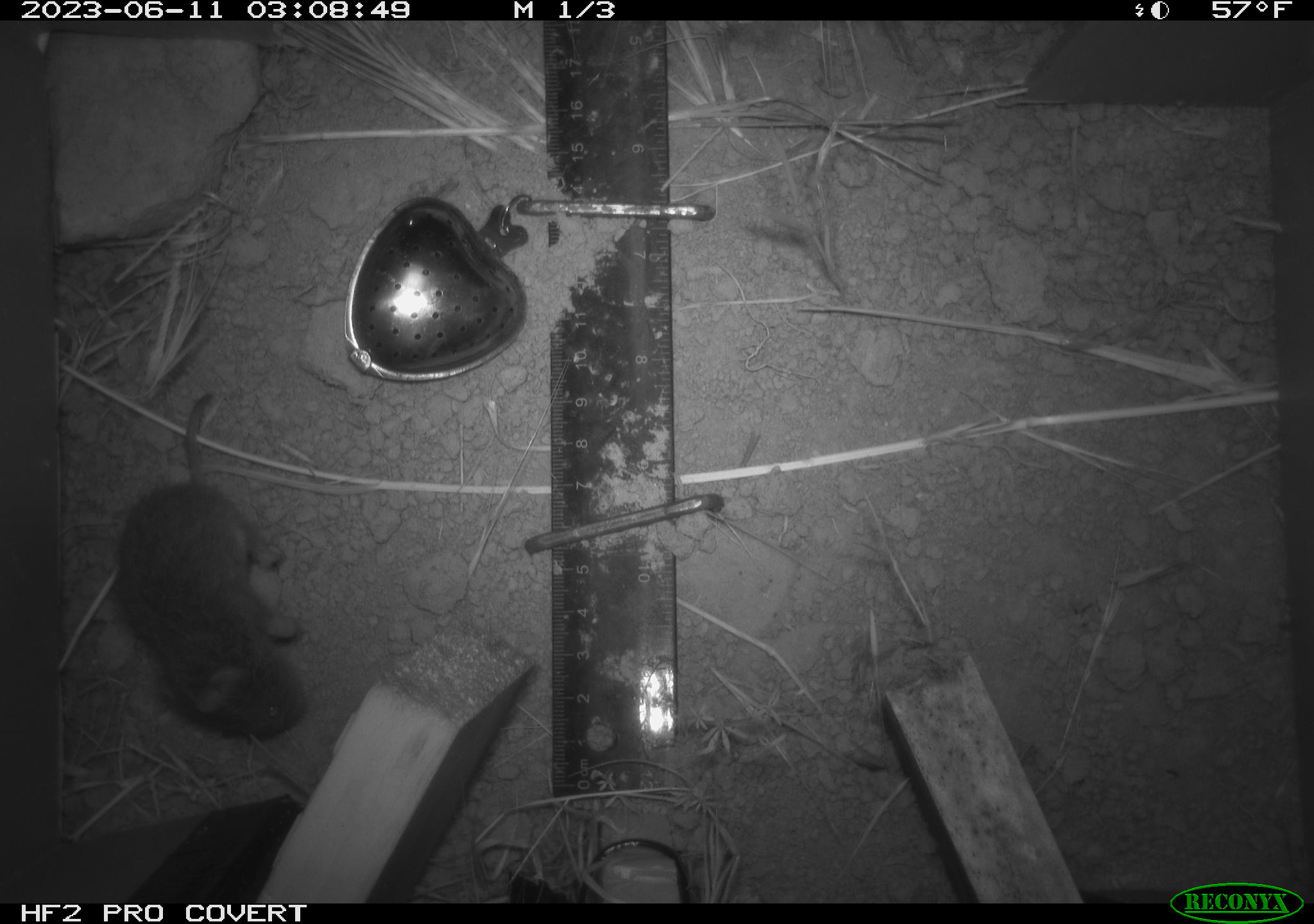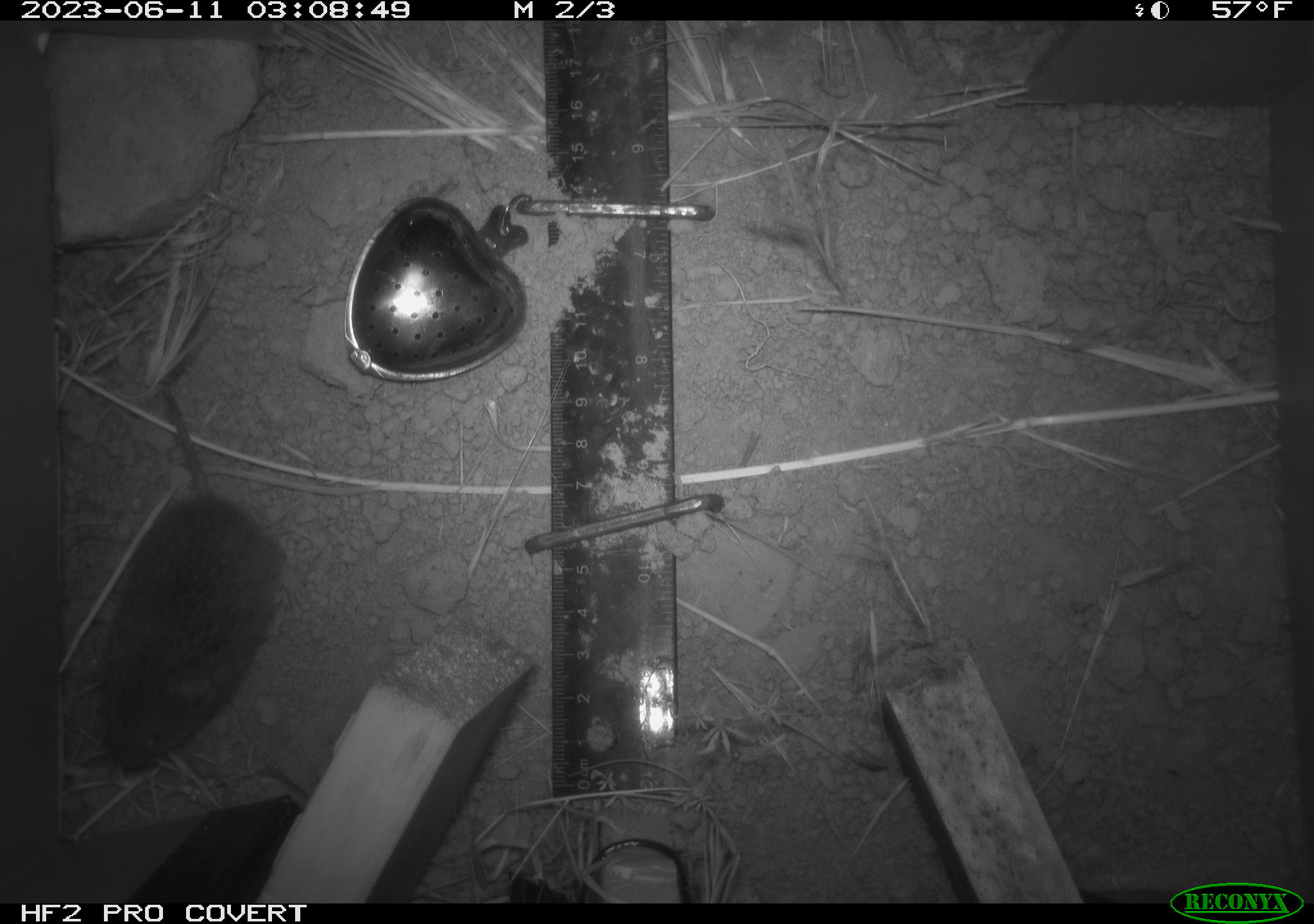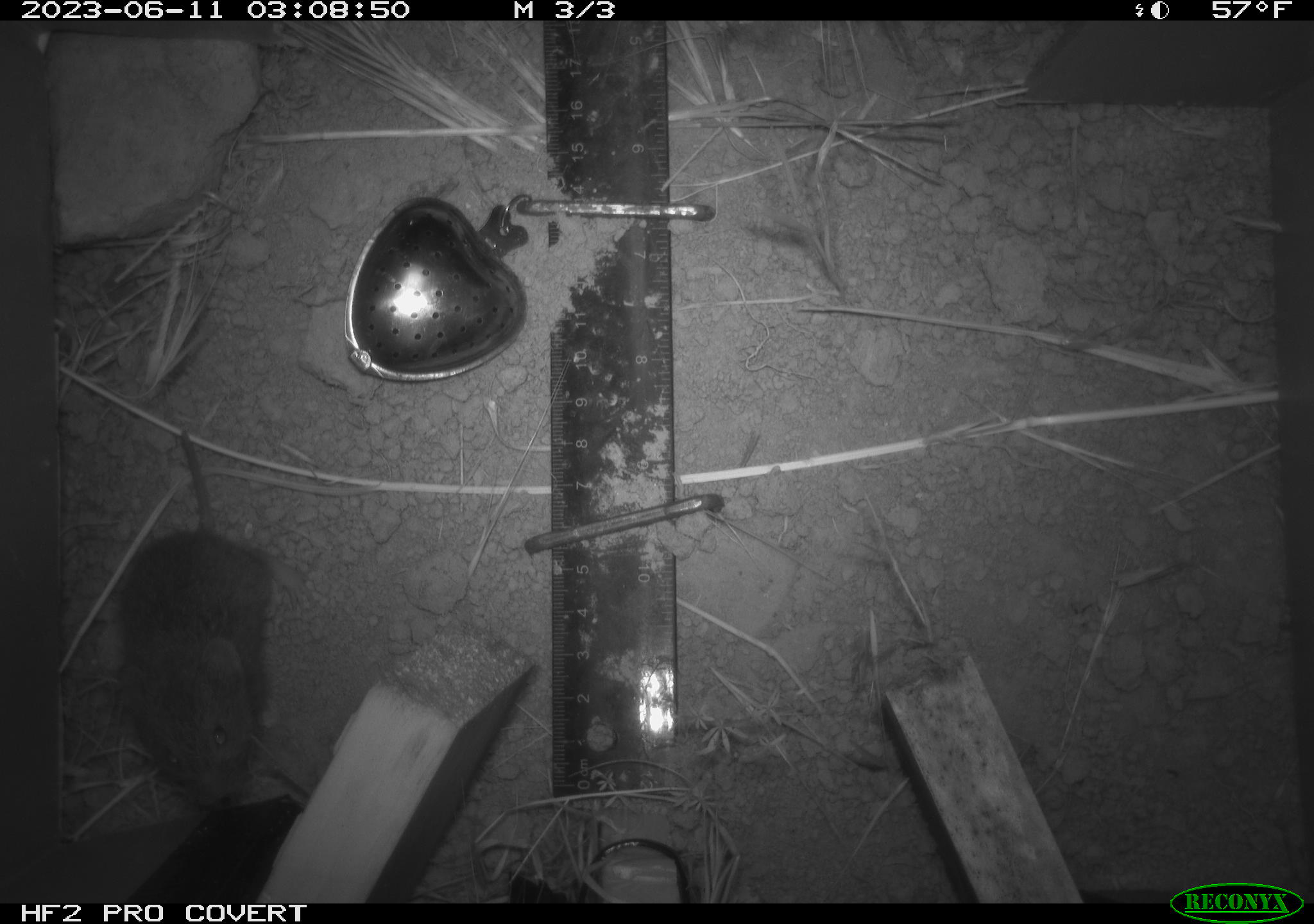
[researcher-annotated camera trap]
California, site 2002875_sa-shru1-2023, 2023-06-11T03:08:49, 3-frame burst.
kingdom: Animalia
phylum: Chordata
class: Mammalia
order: Rodentia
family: Cricetidae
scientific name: Arvicolinae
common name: voles, lemmings, and muskrats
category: arvicolinae subfamily